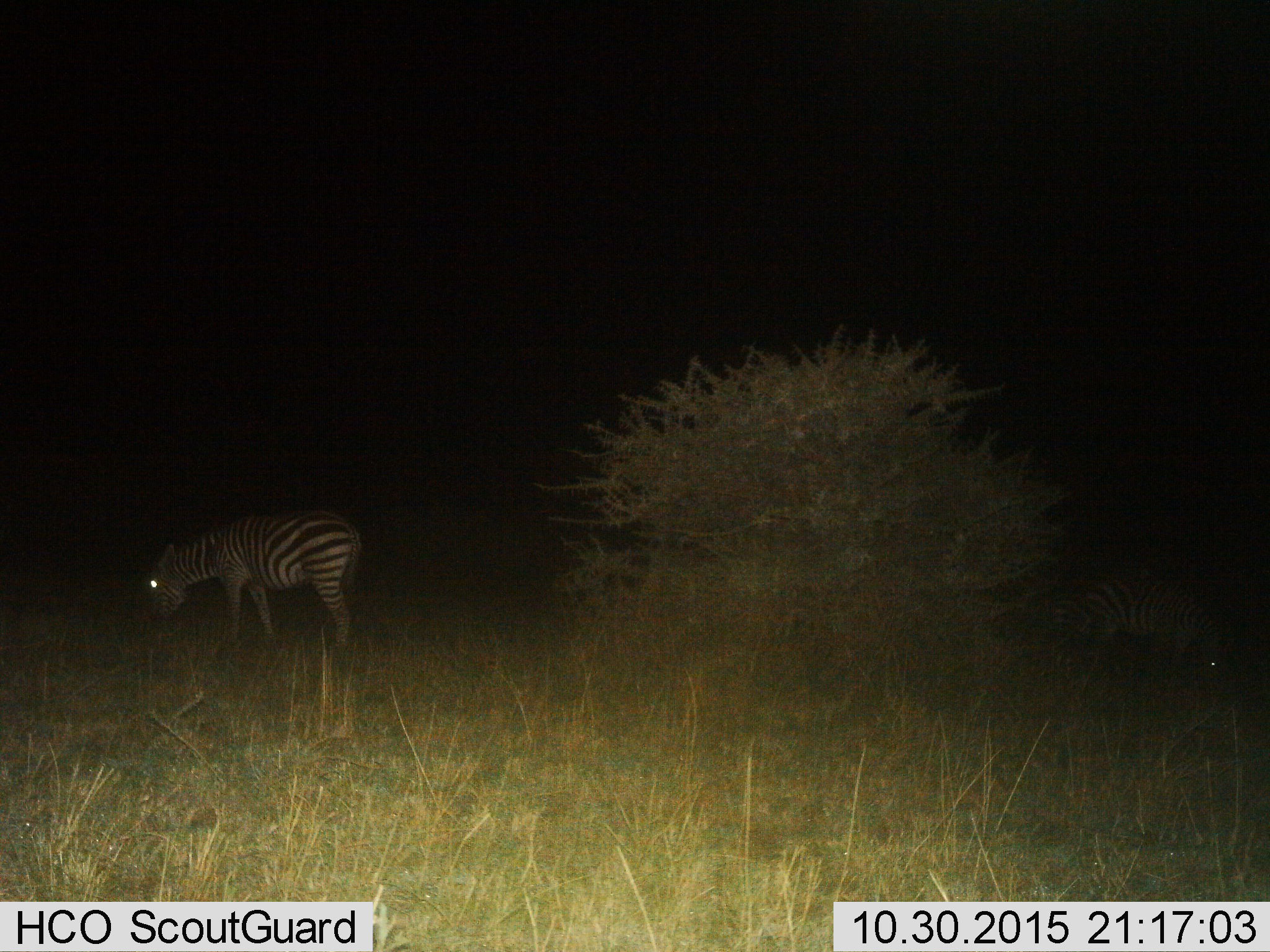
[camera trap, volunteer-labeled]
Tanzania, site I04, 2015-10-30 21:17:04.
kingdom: Animalia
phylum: Chordata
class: Mammalia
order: Perissodactyla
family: Equidae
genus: Equus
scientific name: Equus quagga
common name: plains zebra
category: zebra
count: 2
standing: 30%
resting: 0%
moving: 0%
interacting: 0%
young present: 0%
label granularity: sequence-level